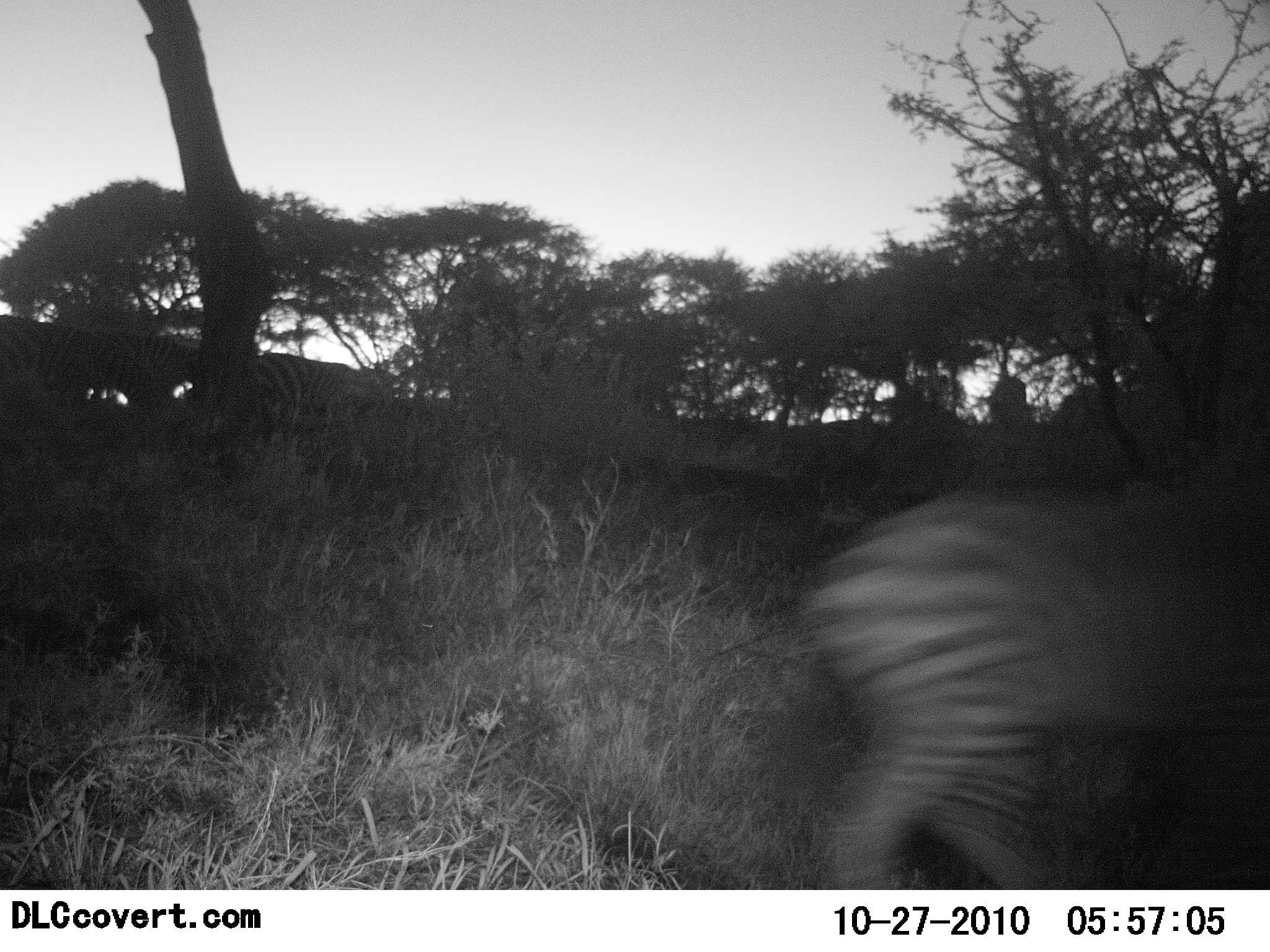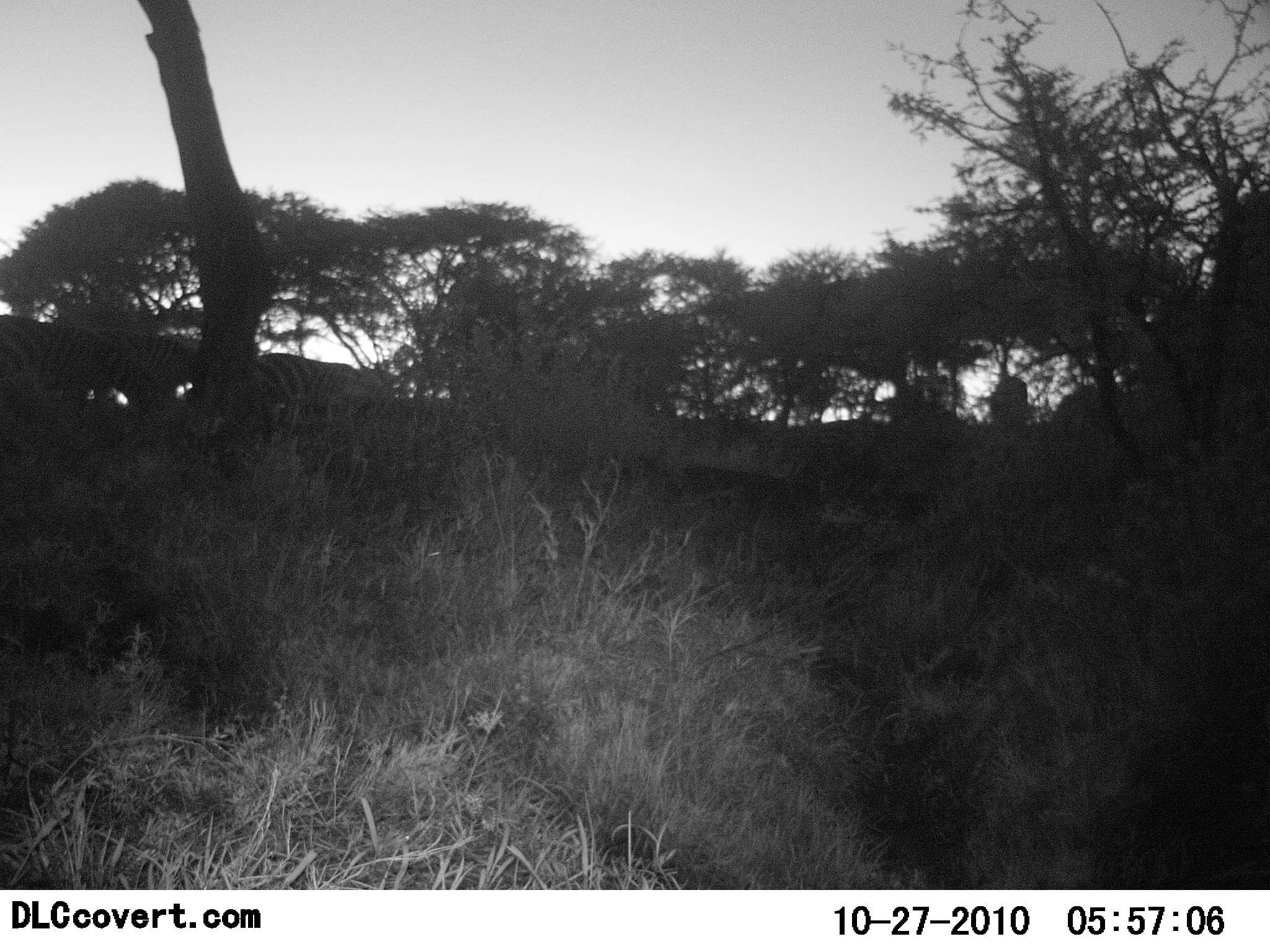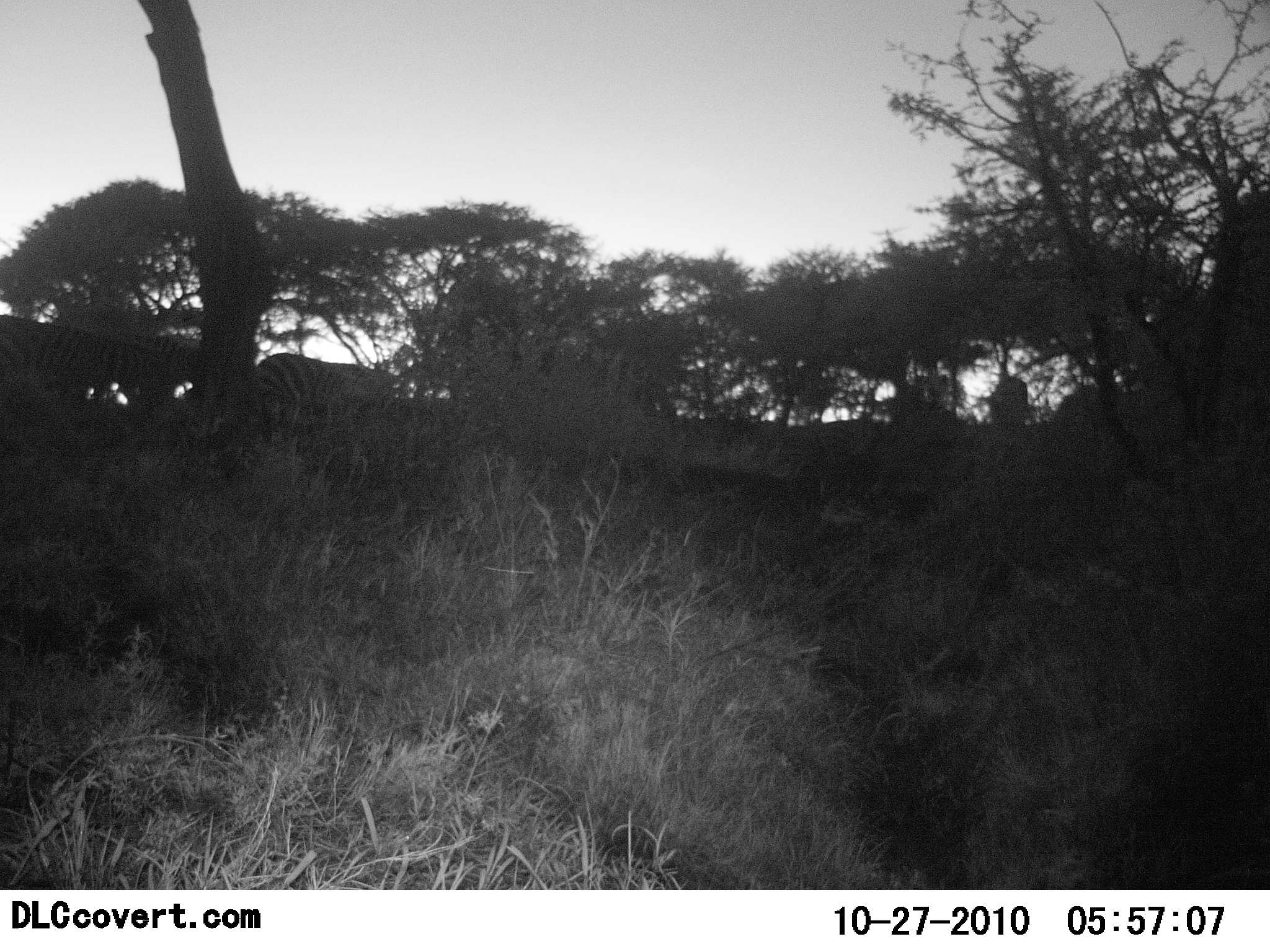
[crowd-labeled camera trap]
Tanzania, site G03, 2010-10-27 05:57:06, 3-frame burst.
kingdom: Animalia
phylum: Chordata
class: Mammalia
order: Perissodactyla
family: Equidae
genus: Equus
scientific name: Equus quagga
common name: plains zebra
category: zebra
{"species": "zebra (plains zebra) (Equus quagga)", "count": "4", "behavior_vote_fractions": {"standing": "27%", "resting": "0%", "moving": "87%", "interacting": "0%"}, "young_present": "0%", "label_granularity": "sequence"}